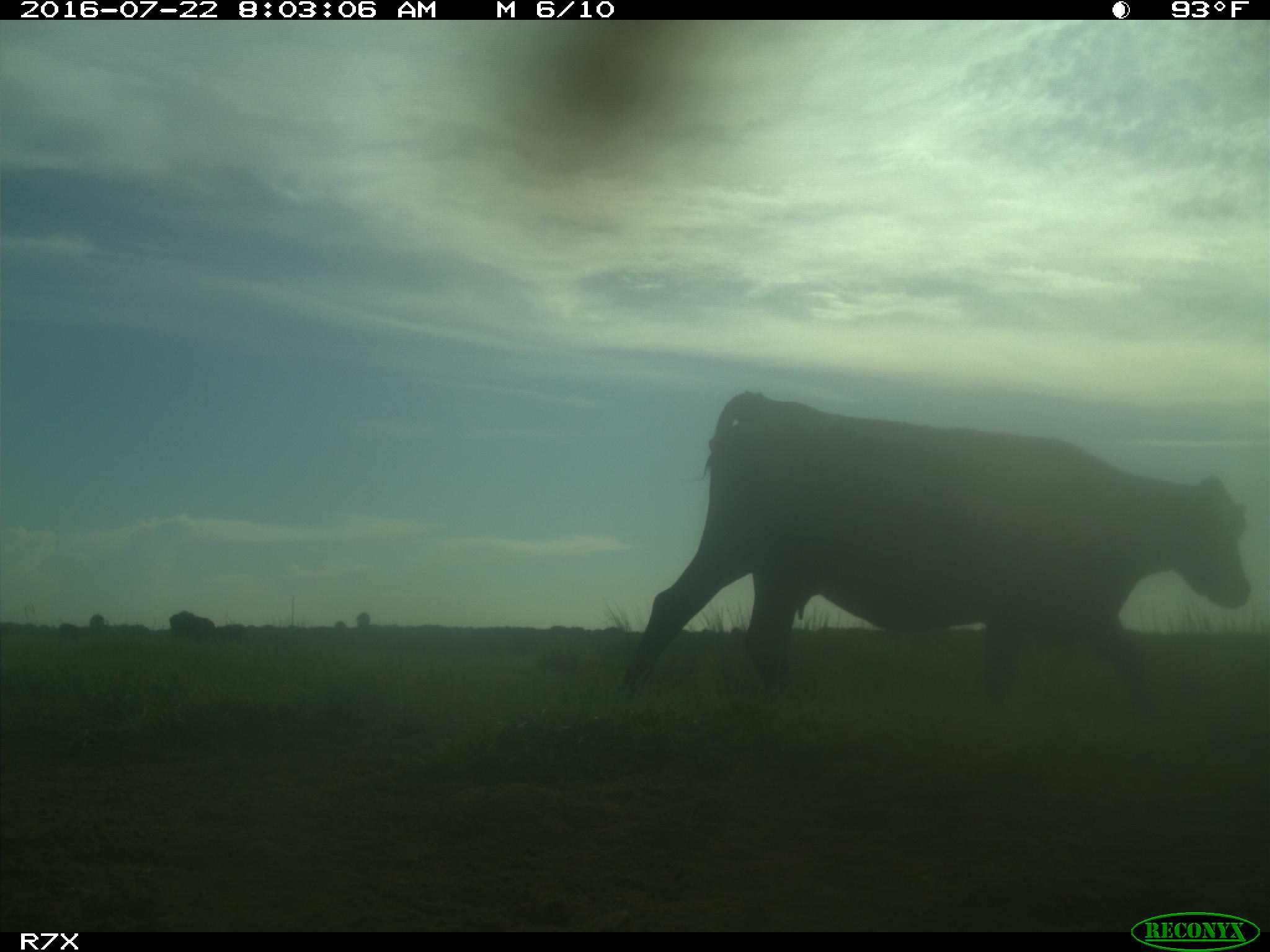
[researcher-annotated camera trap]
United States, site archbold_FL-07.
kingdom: Animalia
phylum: Chordata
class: Mammalia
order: Artiodactyla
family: Bovidae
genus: Bos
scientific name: Bos taurus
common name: domestic cow